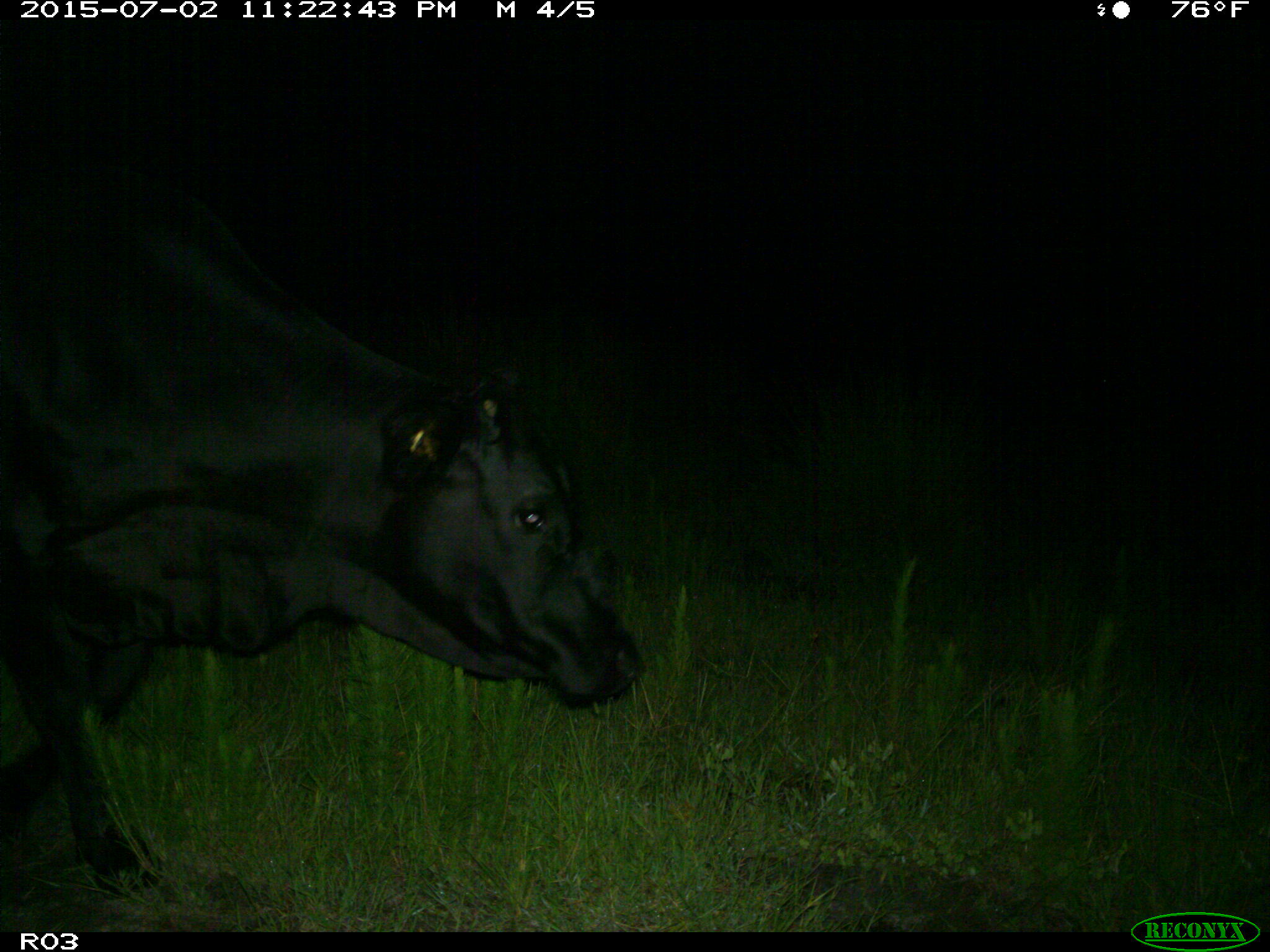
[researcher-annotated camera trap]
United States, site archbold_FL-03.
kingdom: Animalia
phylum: Chordata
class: Mammalia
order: Artiodactyla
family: Bovidae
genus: Bos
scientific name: Bos taurus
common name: domestic cow